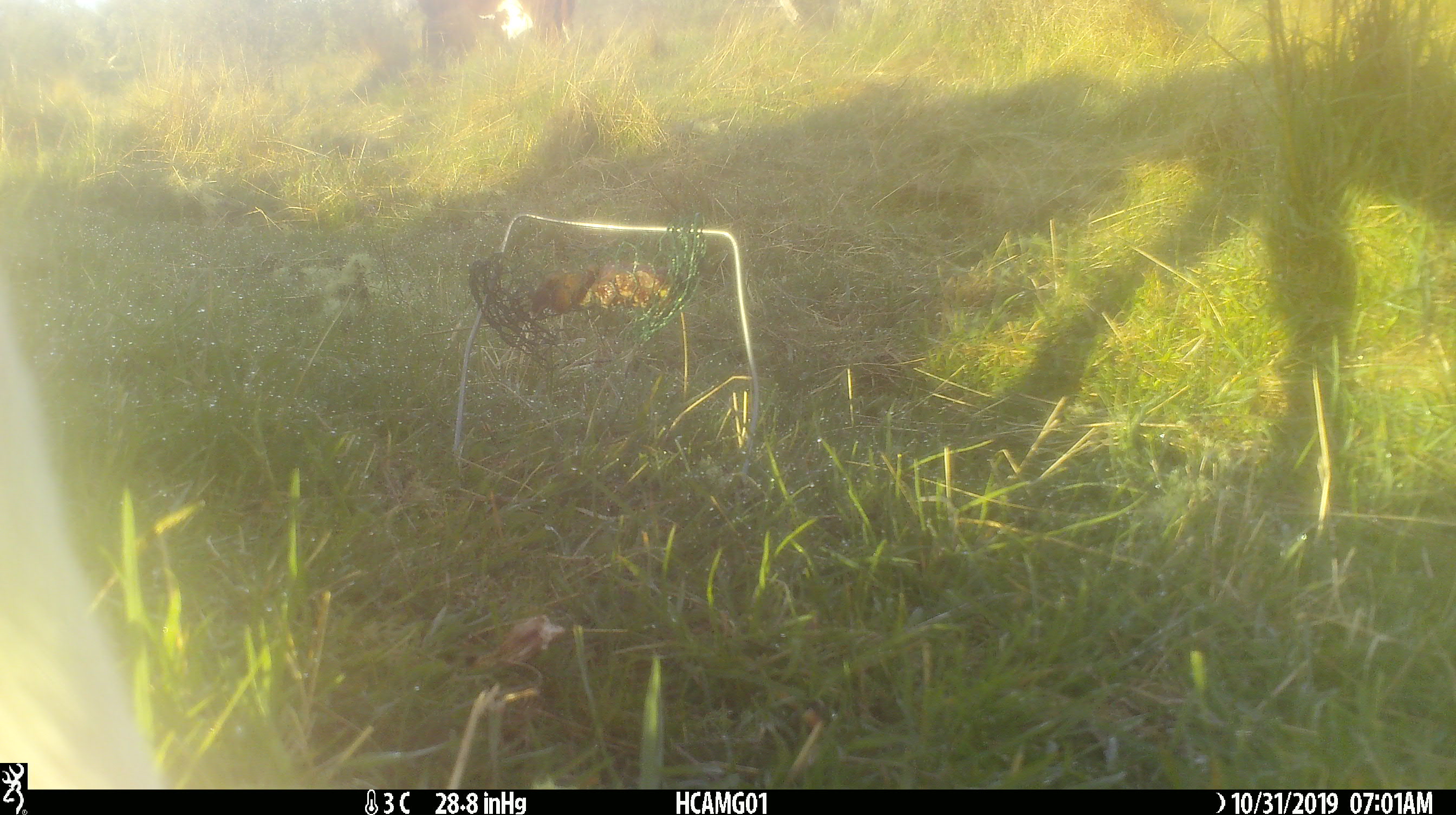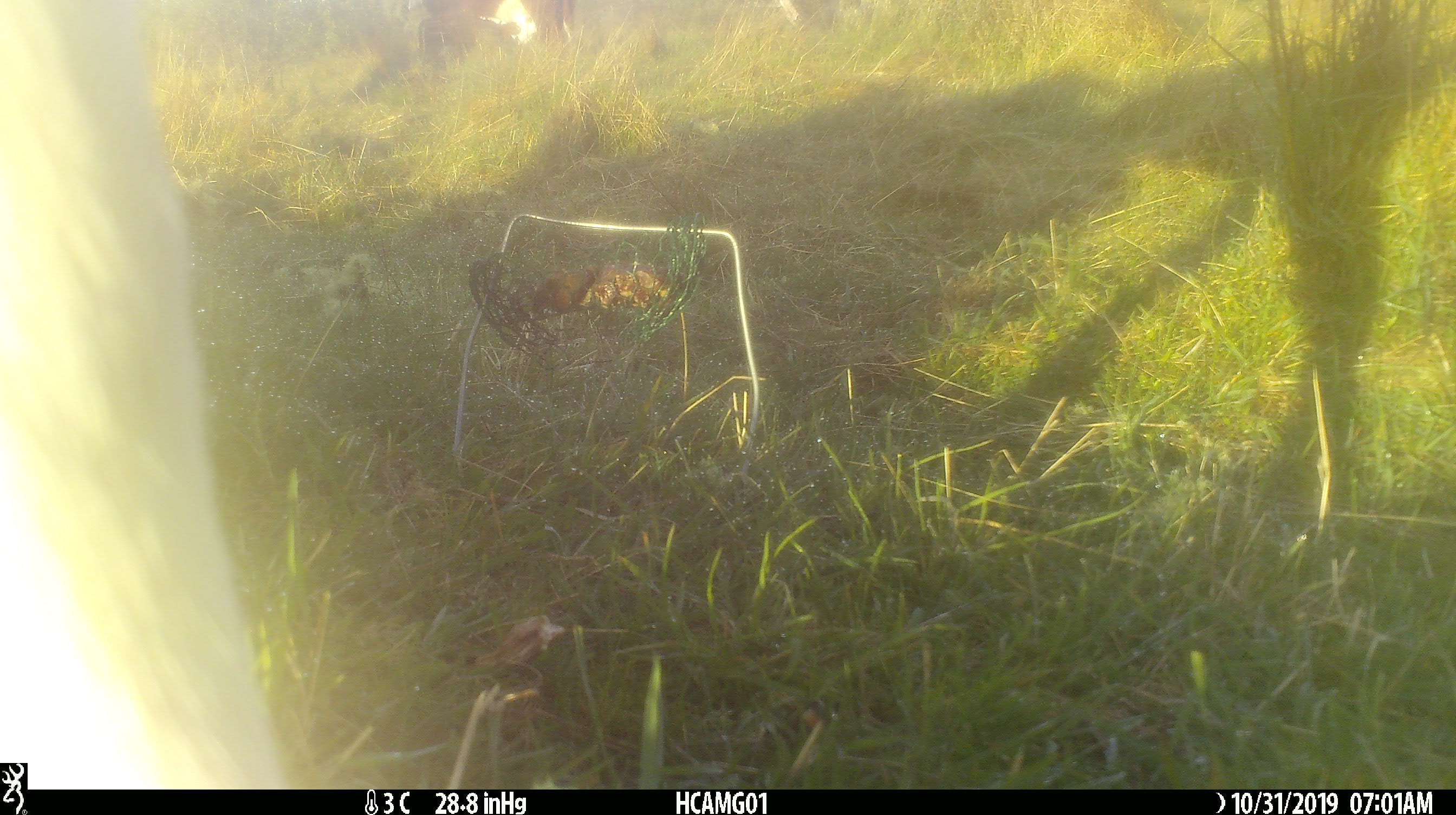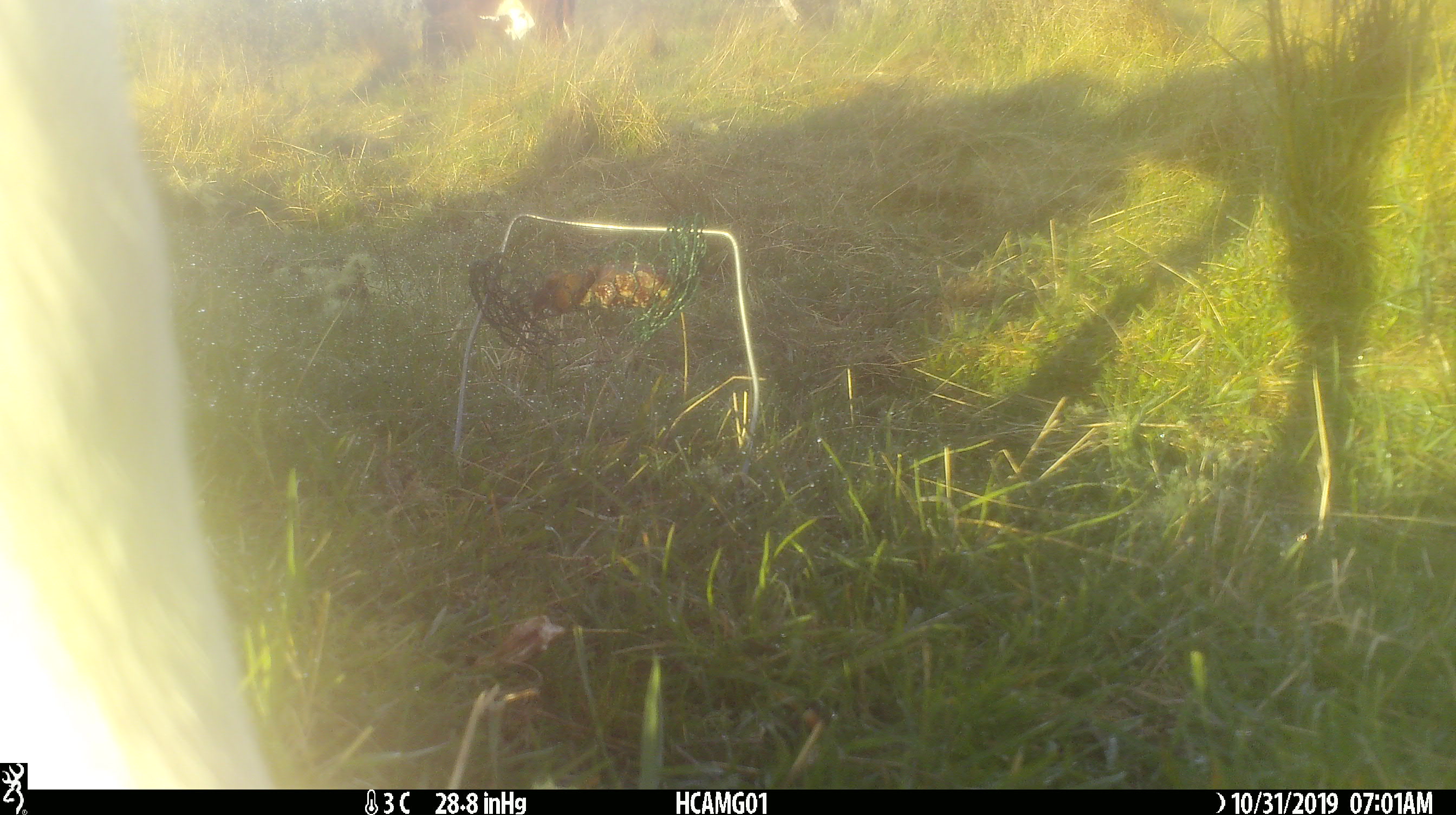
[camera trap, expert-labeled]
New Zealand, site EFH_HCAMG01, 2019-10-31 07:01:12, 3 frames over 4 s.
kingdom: Animalia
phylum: Chordata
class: Mammalia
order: Artiodactyla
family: Bovidae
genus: Bos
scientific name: Bos taurus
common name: domestic cow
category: cow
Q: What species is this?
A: Cow (domestic cow) (Bos taurus).